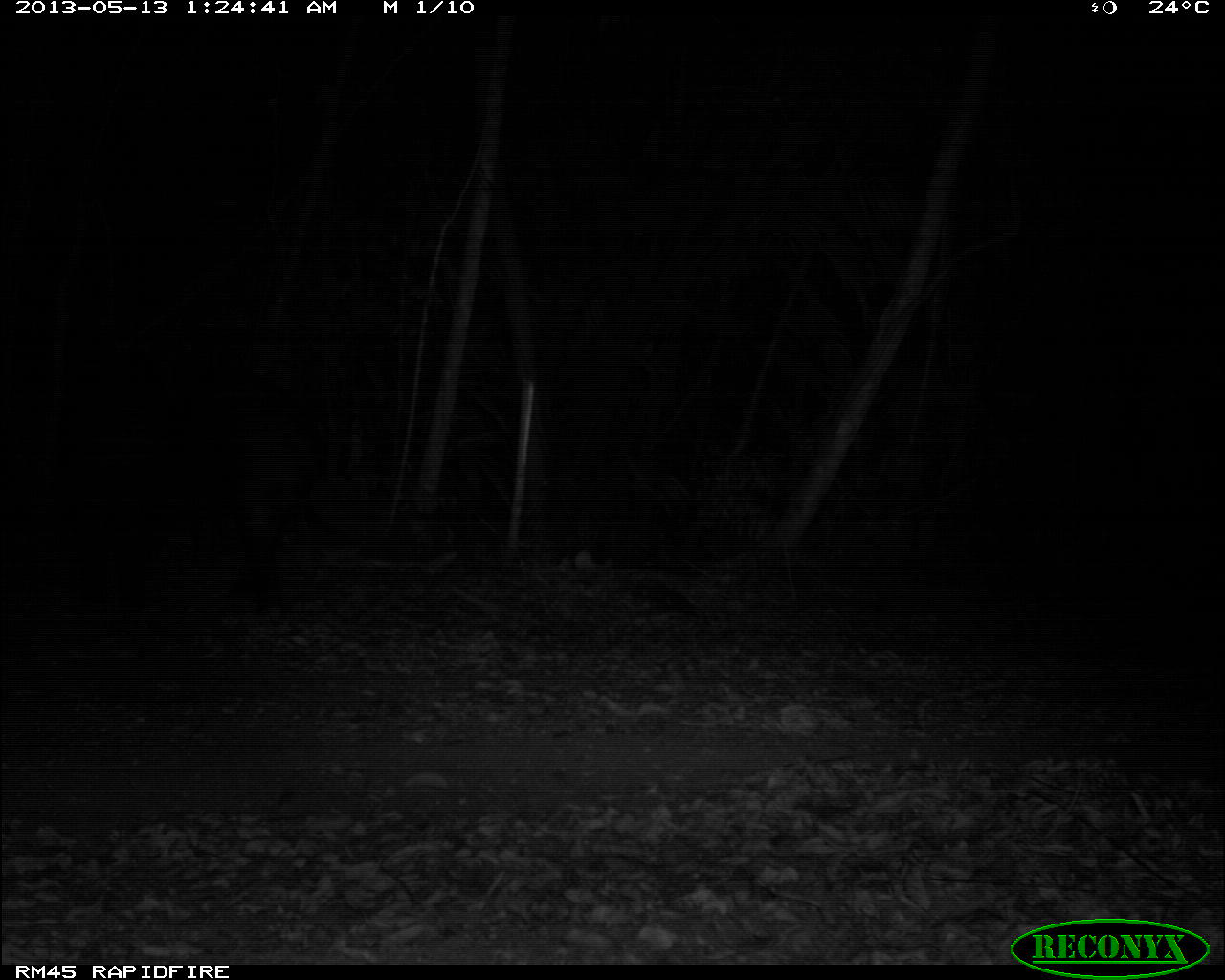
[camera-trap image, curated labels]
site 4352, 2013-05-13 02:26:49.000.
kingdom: Animalia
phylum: Chordata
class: Mammalia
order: Perissodactyla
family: Tapiridae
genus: Tapirus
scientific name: Tapirus bairdii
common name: baird's tapir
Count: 1.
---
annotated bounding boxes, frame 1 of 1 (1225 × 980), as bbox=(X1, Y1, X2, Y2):
tapirus bairdii: bbox=(24, 305, 324, 614)